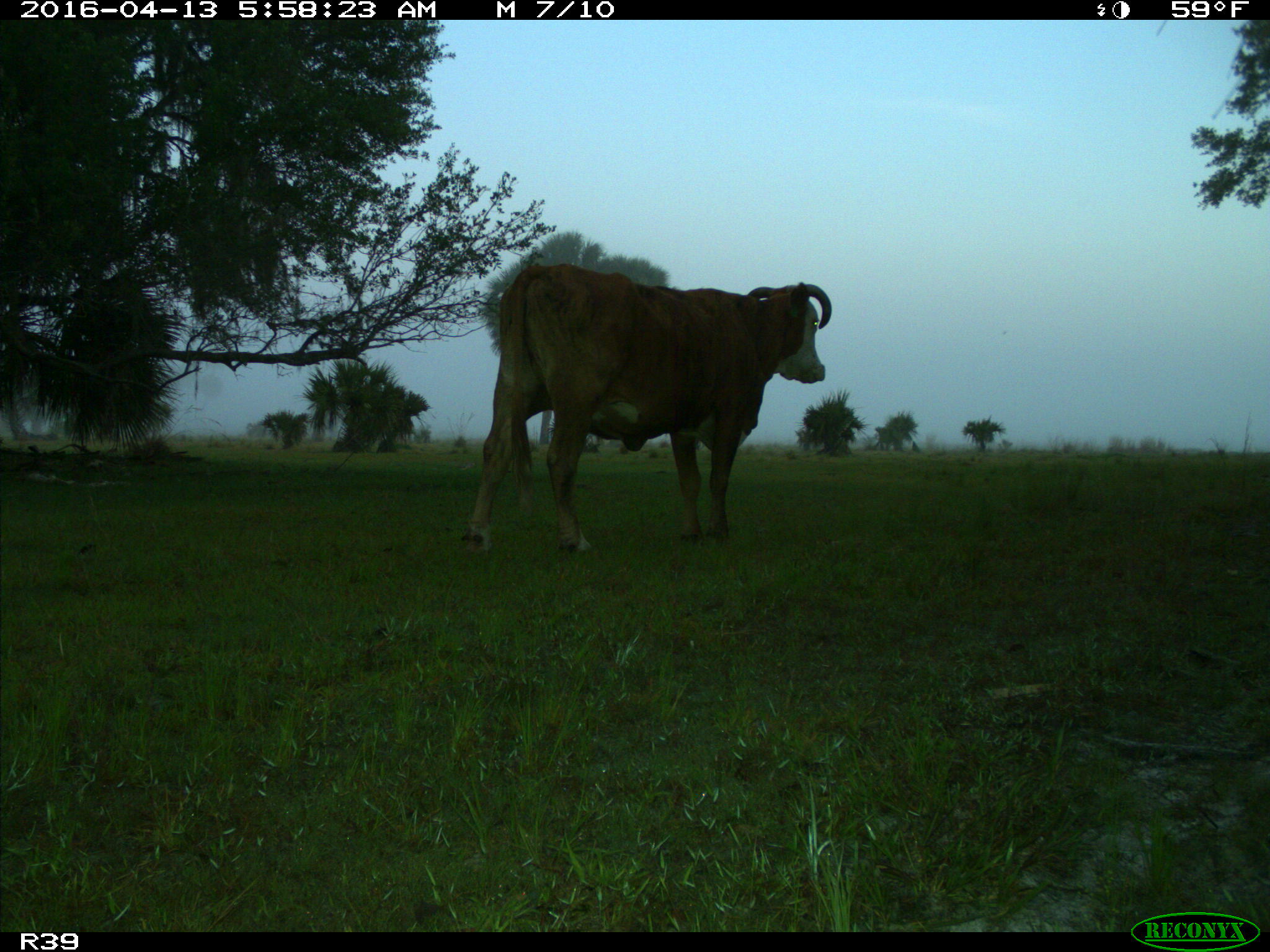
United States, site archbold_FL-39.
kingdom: Animalia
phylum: Chordata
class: Mammalia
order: Artiodactyla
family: Bovidae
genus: Bos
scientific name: Bos taurus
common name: domestic cow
Bos taurus (domestic cow).